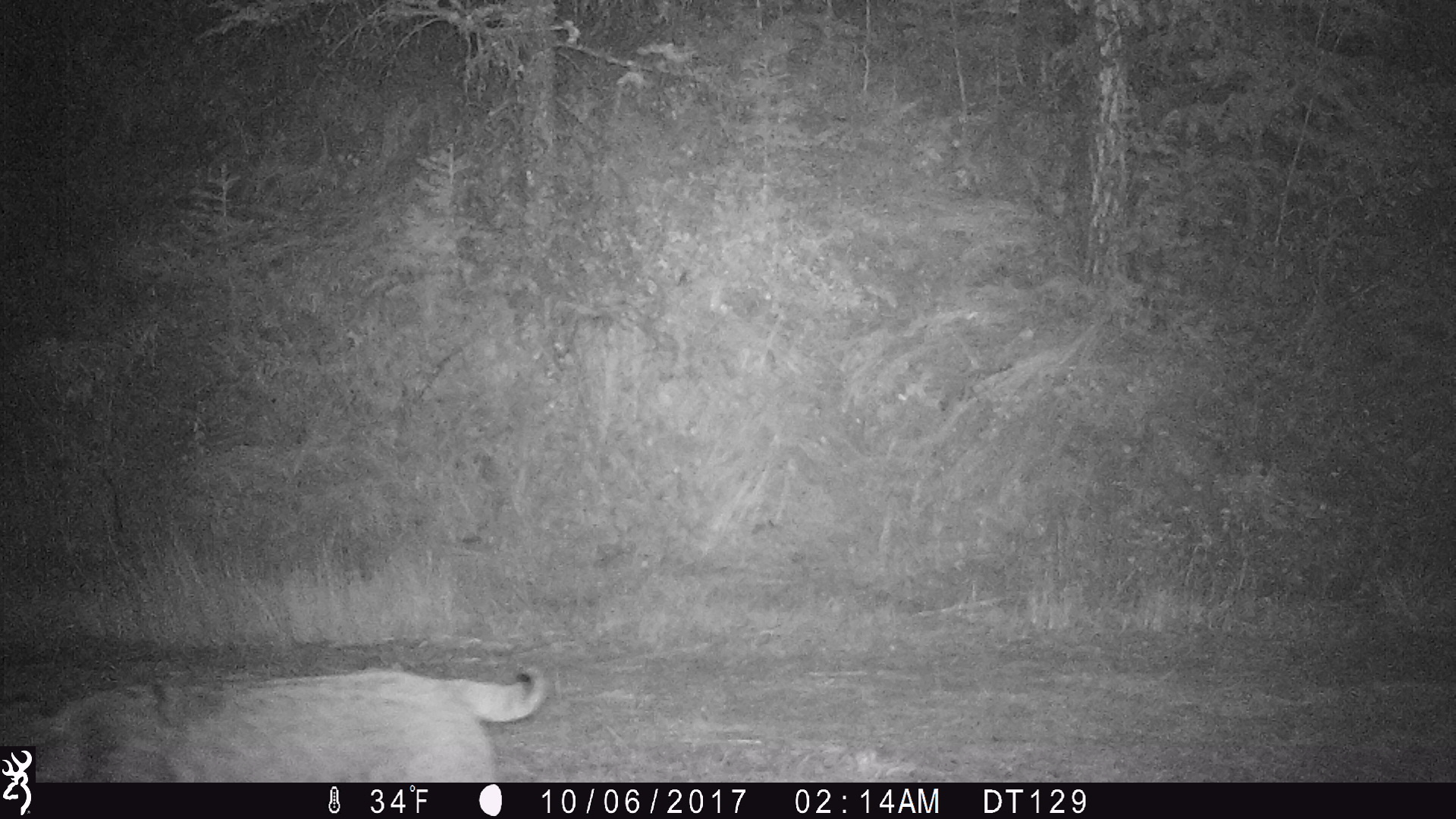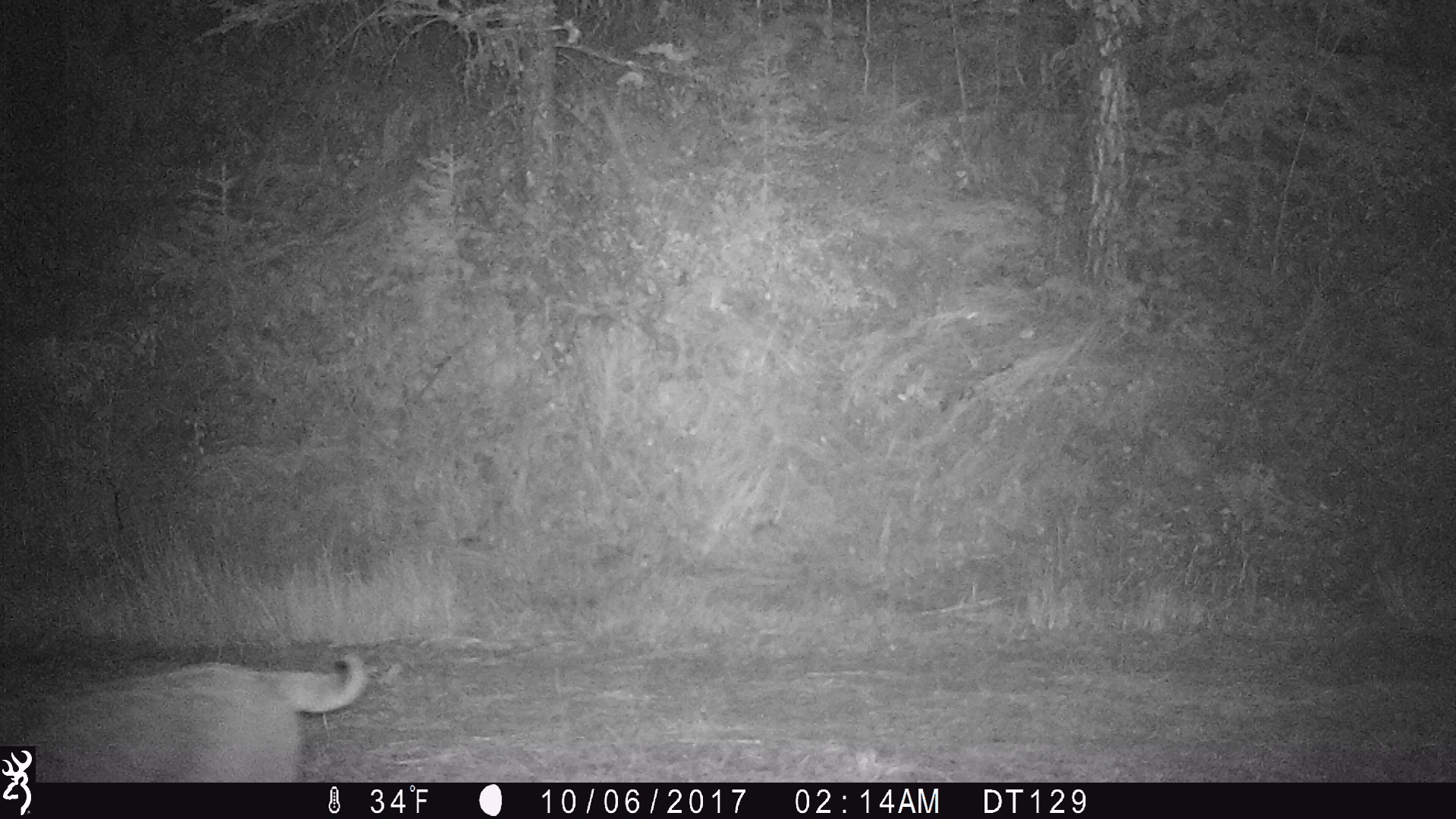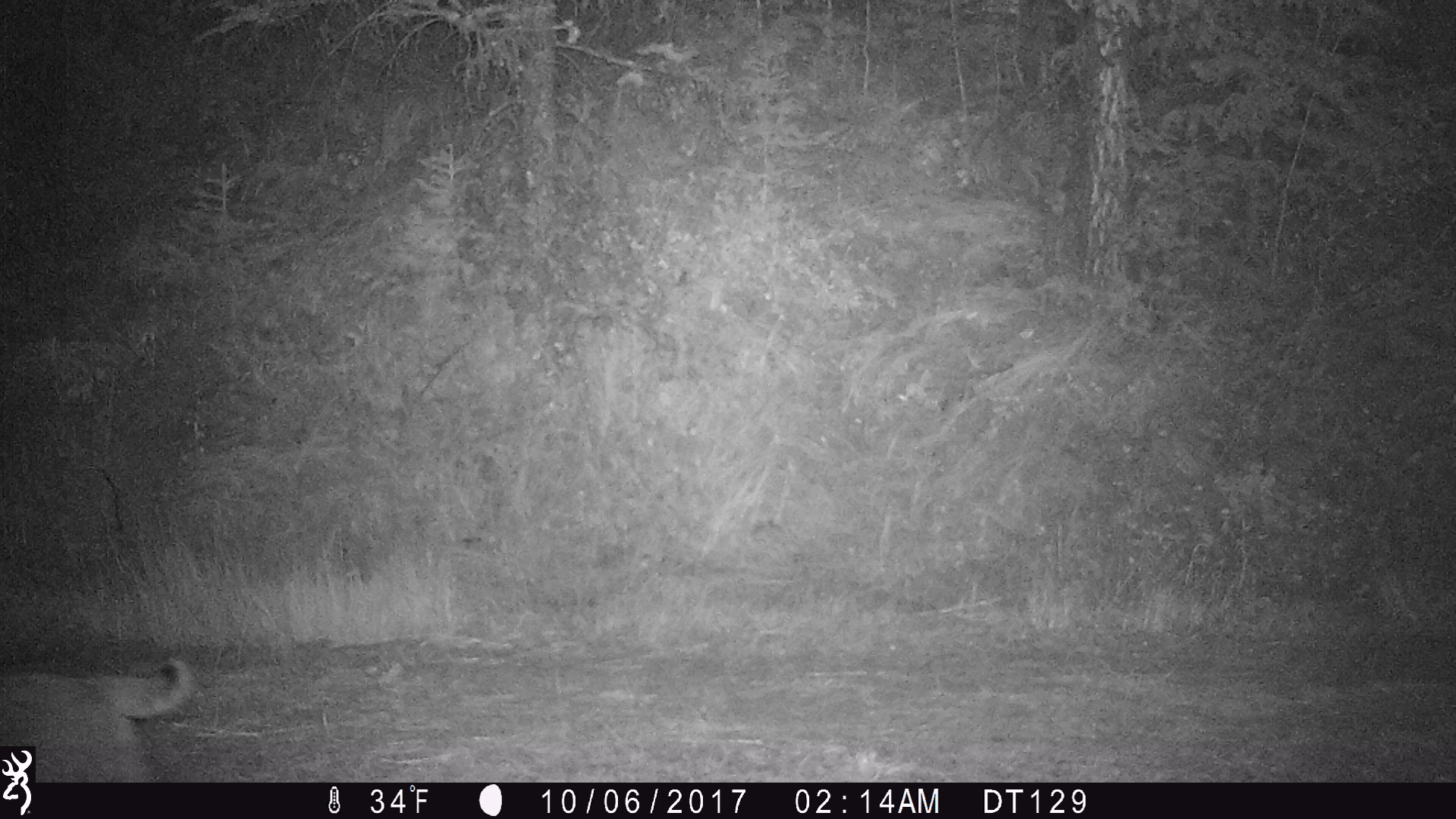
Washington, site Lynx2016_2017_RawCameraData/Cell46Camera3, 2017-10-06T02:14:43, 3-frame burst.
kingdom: Animalia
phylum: Chordata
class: Mammalia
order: Carnivora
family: Felidae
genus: Lynx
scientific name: Lynx rufus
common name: bobcat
Lynx rufus (bobcat). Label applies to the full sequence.